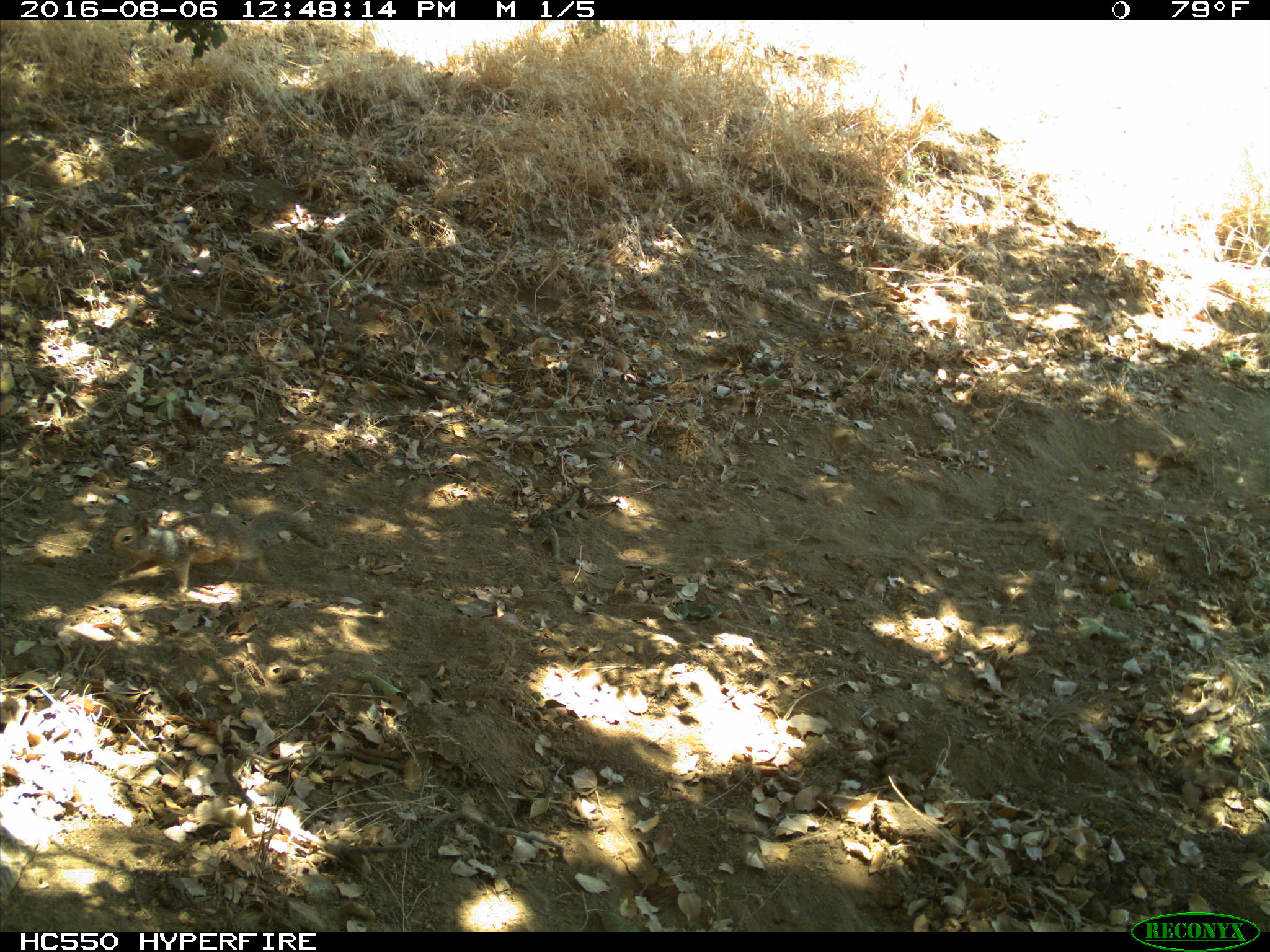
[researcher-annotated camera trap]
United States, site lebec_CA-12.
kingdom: Animalia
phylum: Chordata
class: Mammalia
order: Rodentia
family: Sciuridae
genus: Otospermophilus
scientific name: Otospermophilus beecheyi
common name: california ground squirrel